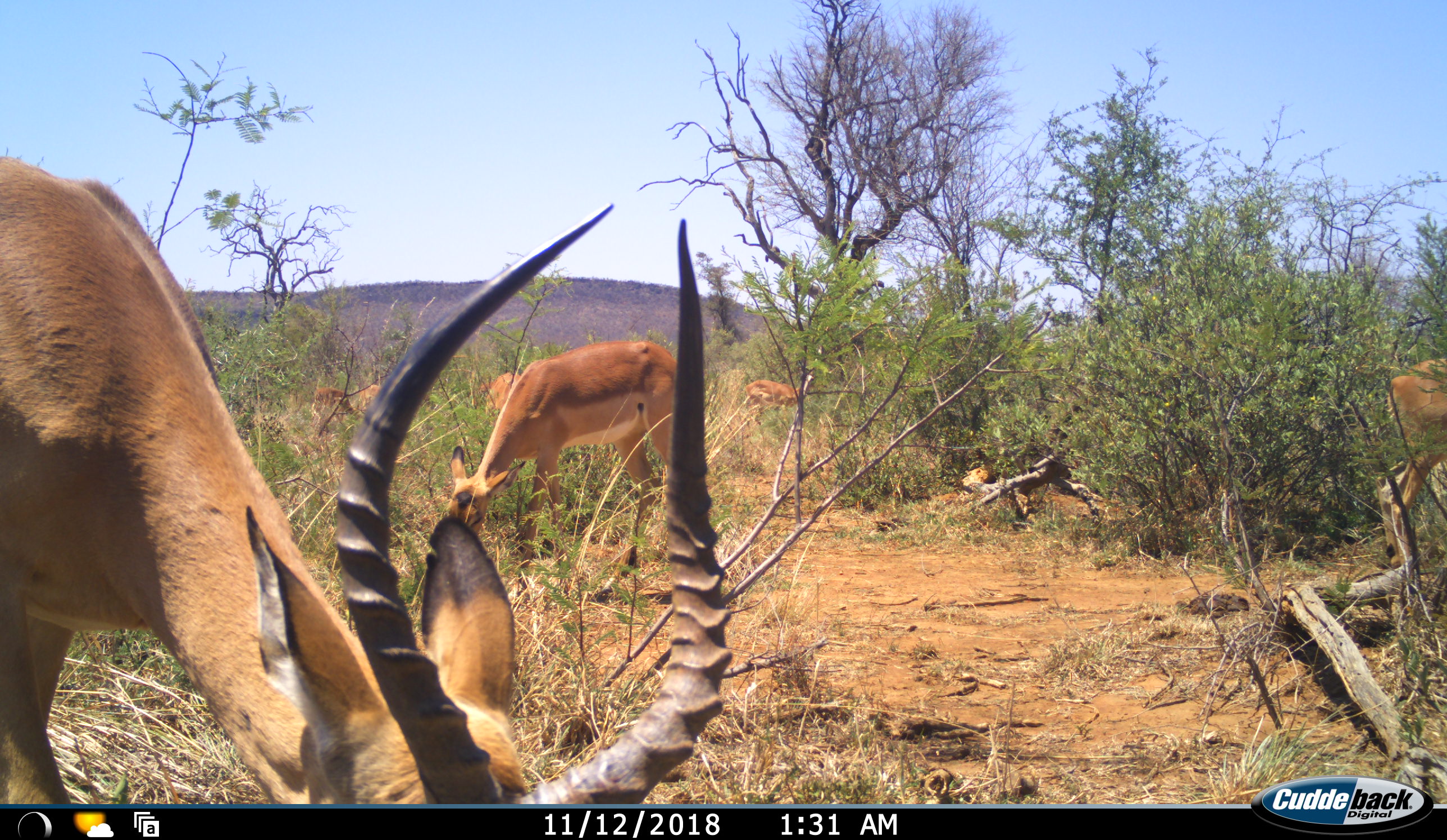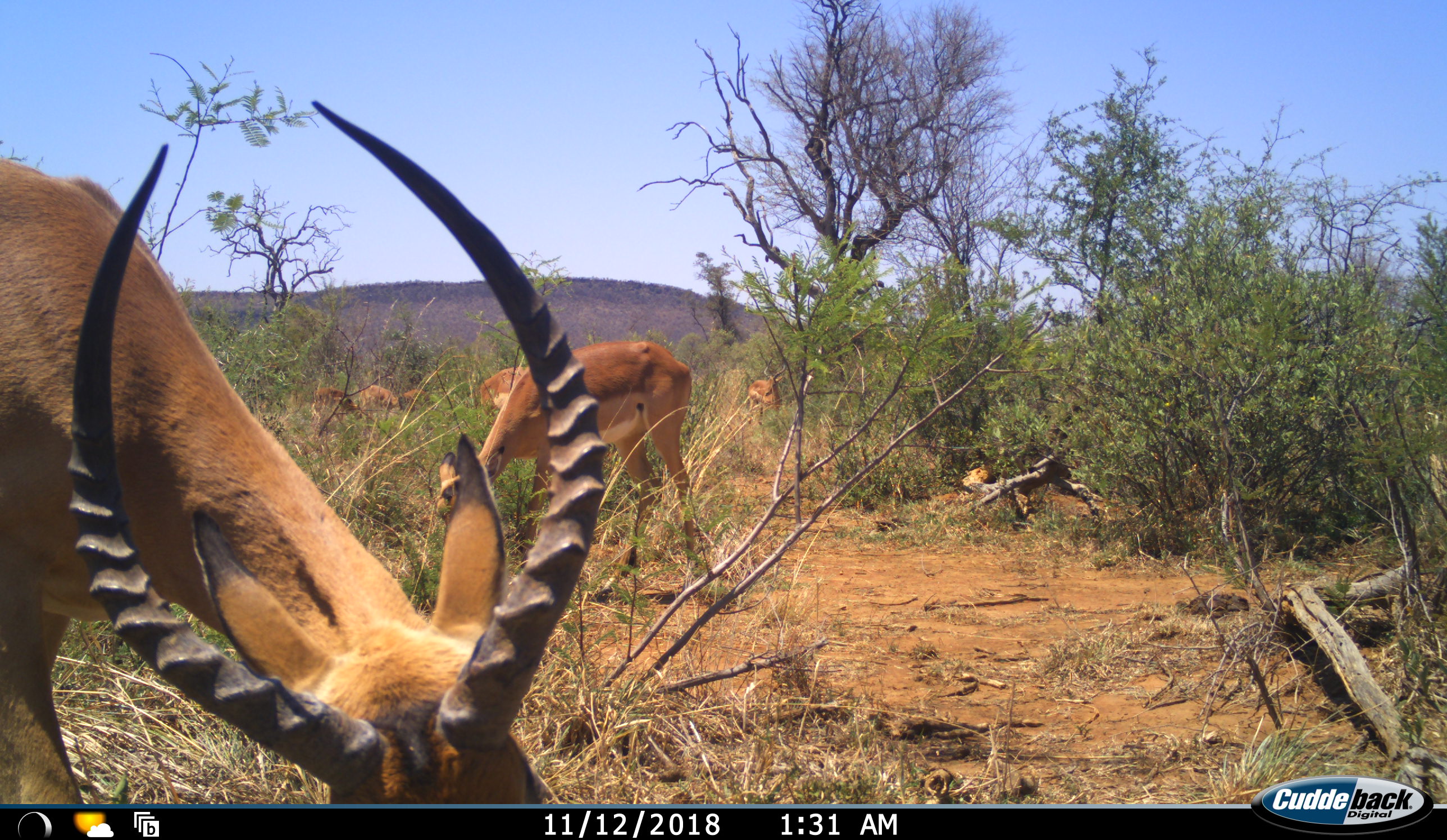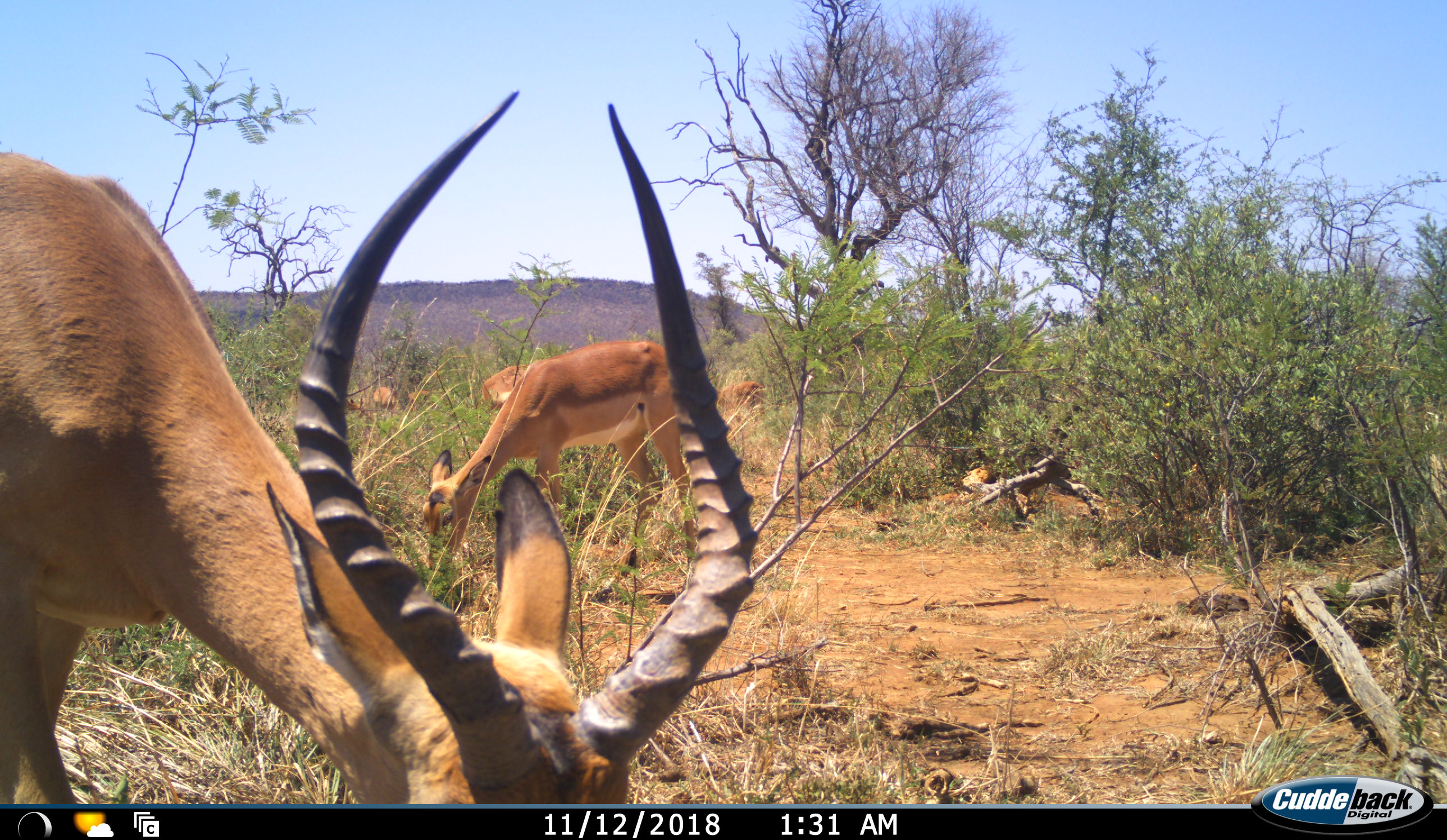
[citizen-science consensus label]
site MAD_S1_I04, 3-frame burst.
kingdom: Animalia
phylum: Chordata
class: Mammalia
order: Artiodactyla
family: Bovidae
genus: Aepyceros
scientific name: Aepyceros melampus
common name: impala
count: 6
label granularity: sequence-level